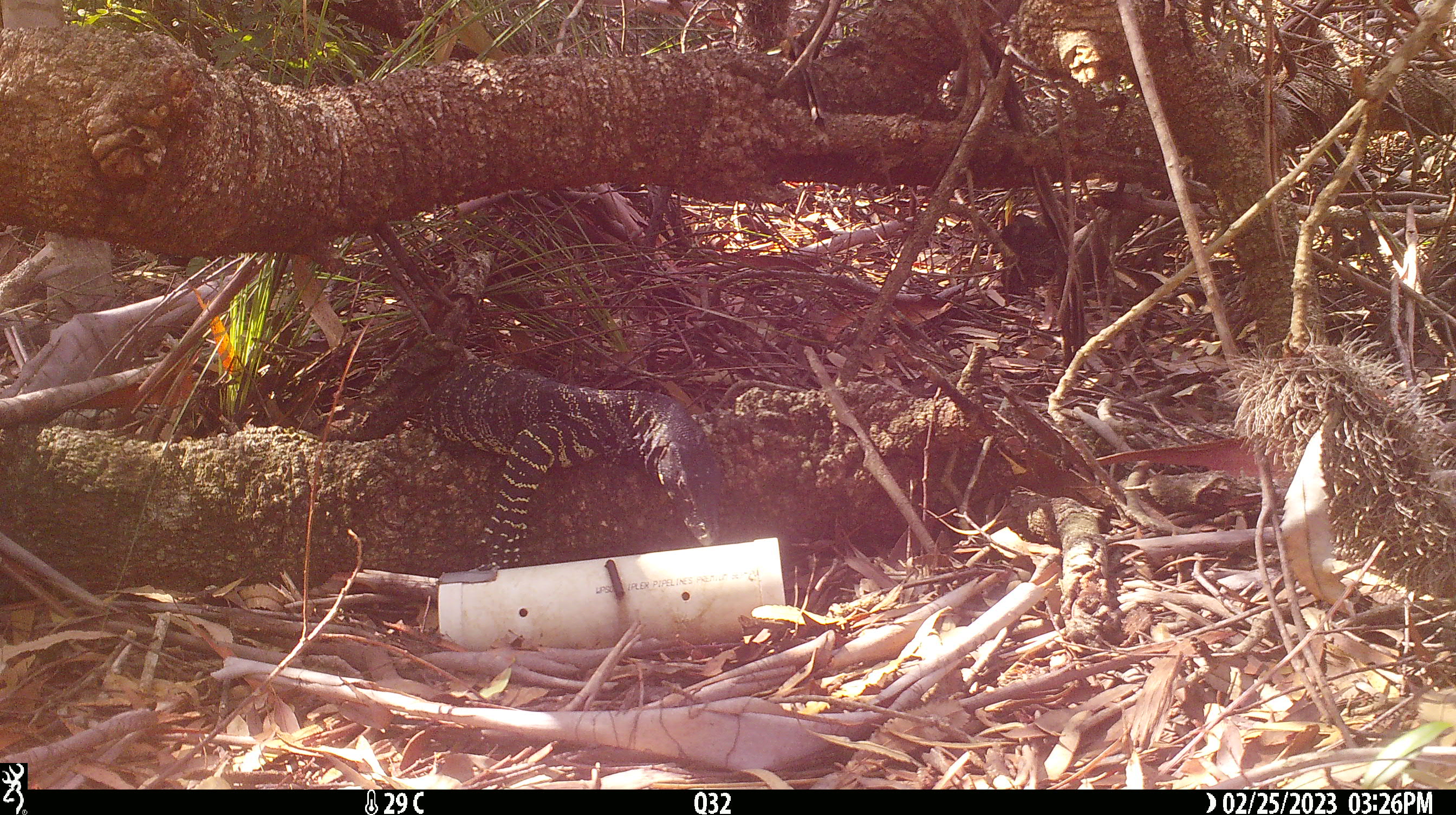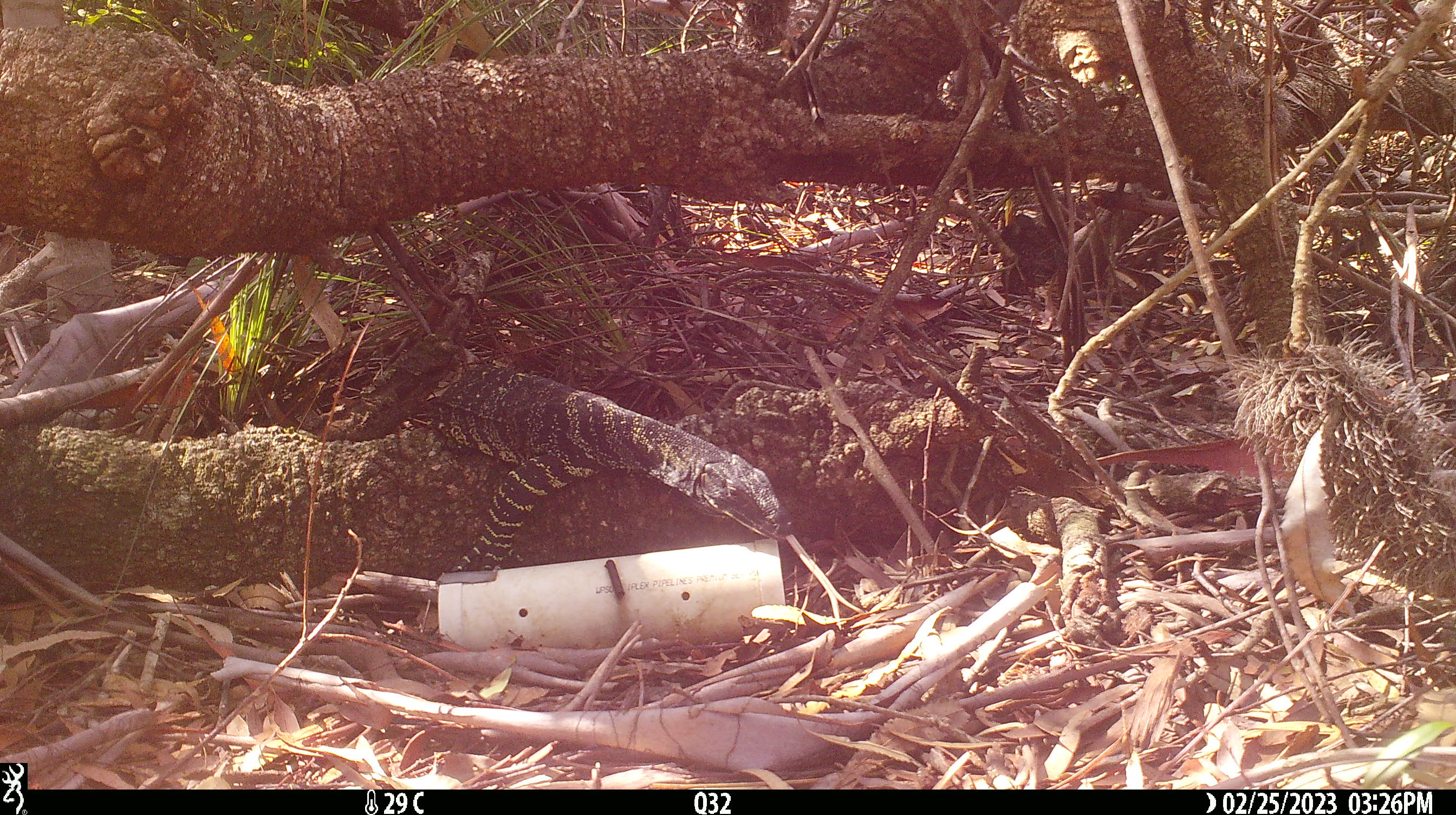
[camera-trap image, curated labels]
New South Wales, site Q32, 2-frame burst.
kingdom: Animalia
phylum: Chordata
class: Reptilia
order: Squamata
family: Varanidae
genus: Varanus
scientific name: Varanus varius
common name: lace monitor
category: goanna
Goanna (lace monitor) (Varanus varius).